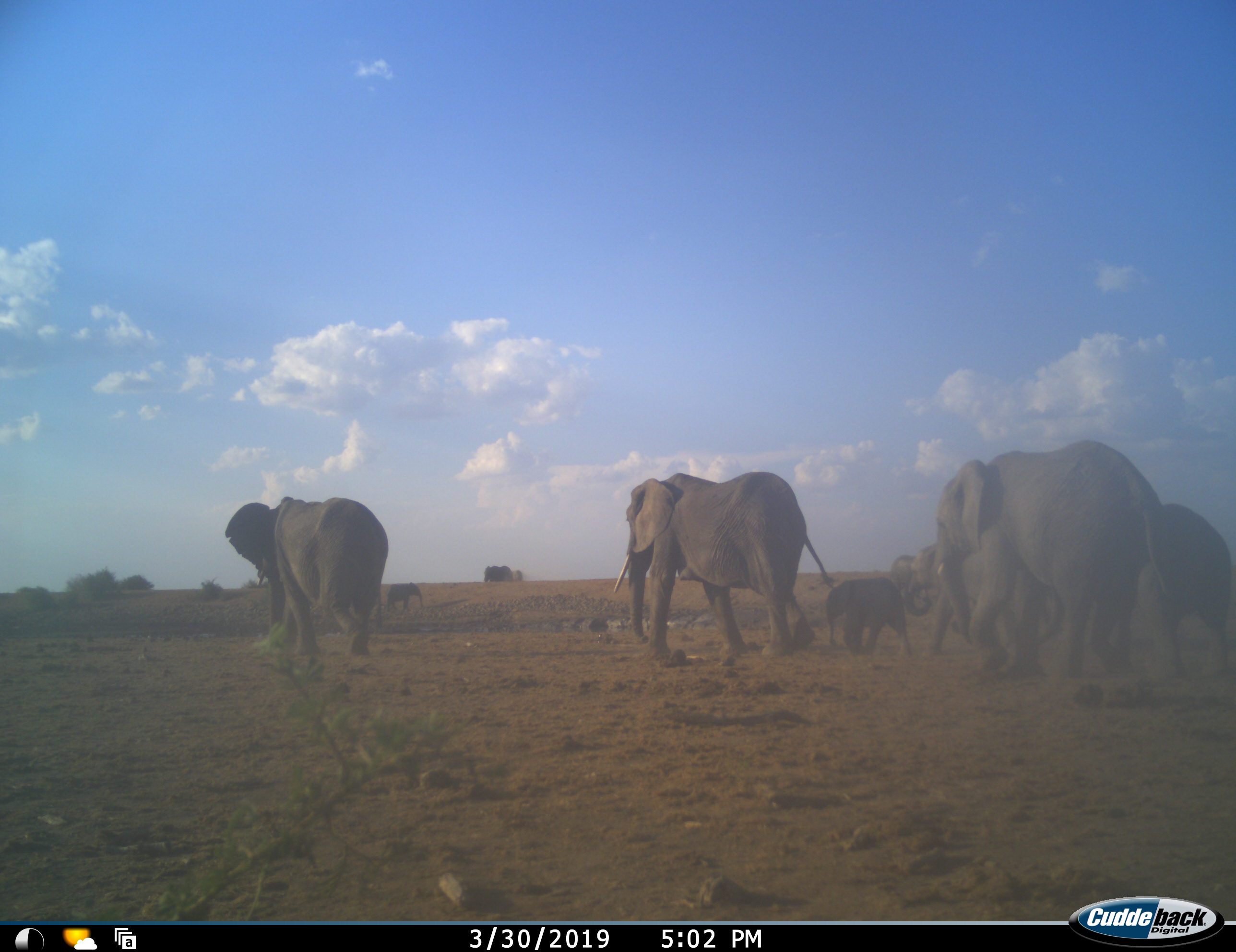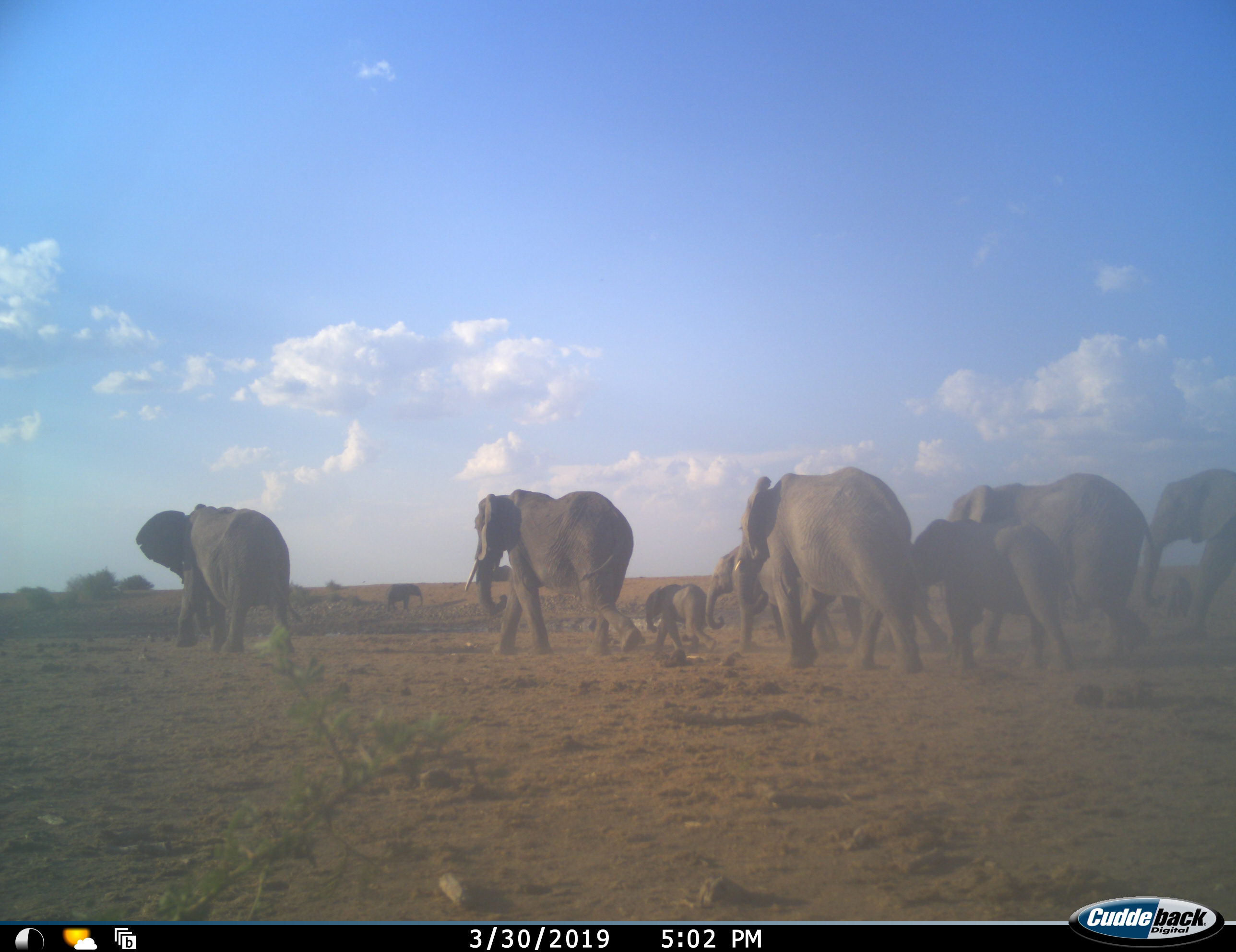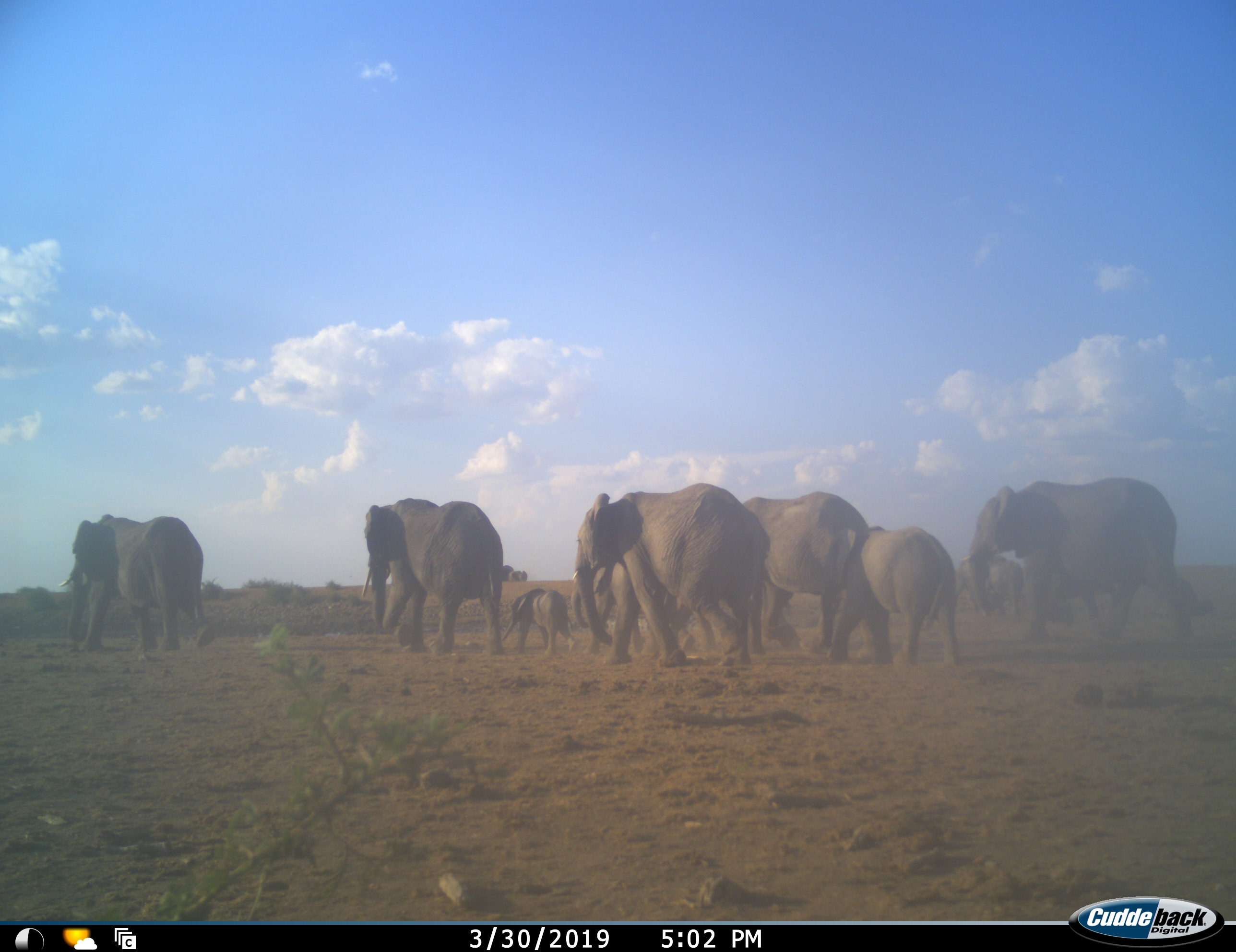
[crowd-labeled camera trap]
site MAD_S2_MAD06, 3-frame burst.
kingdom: Animalia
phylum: Chordata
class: Mammalia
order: Proboscidea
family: Elephantidae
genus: Loxodonta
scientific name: Loxodonta africana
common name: african bush elephant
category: elephant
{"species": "elephant (african bush elephant) (Loxodonta africana)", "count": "11-50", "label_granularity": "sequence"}